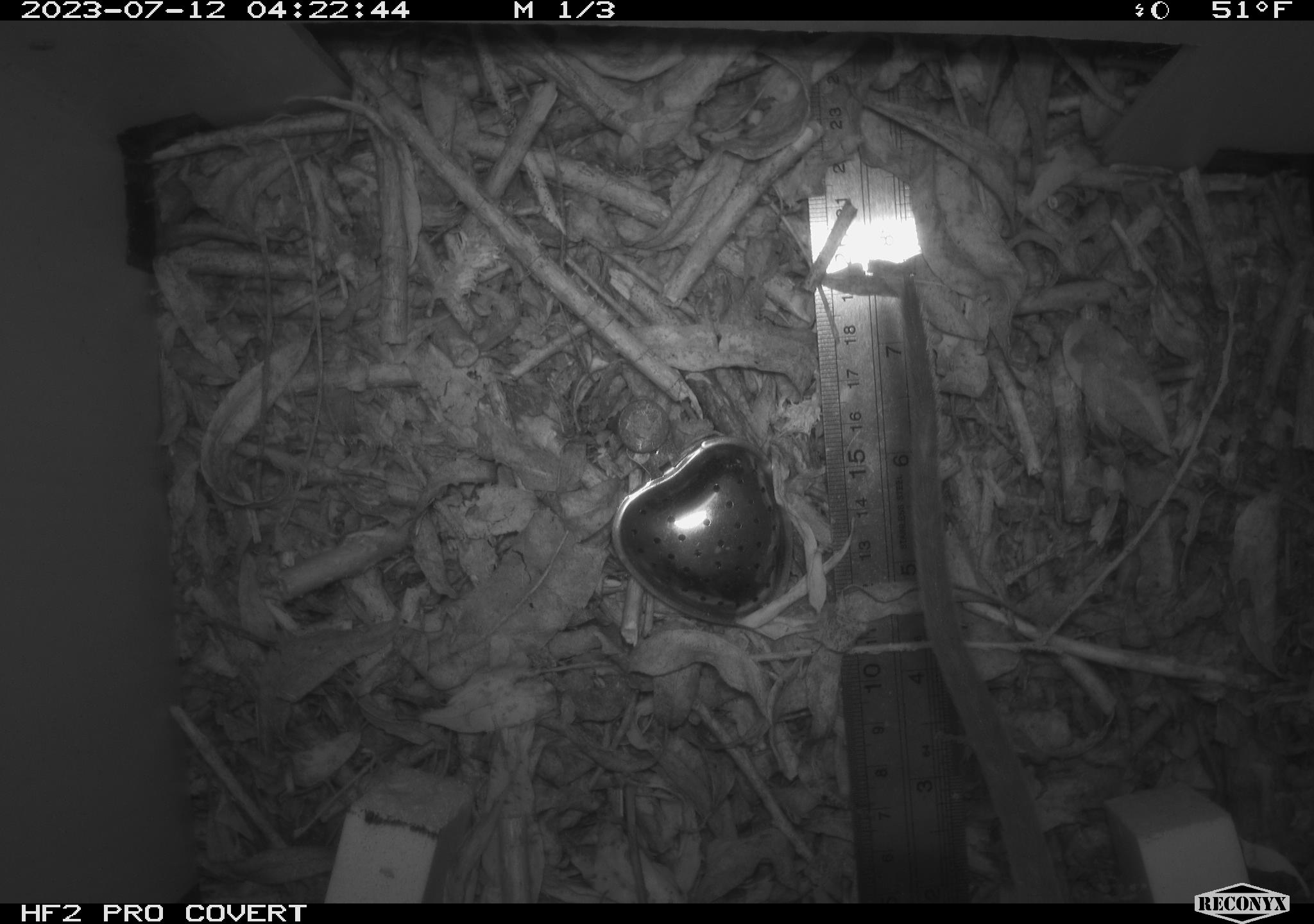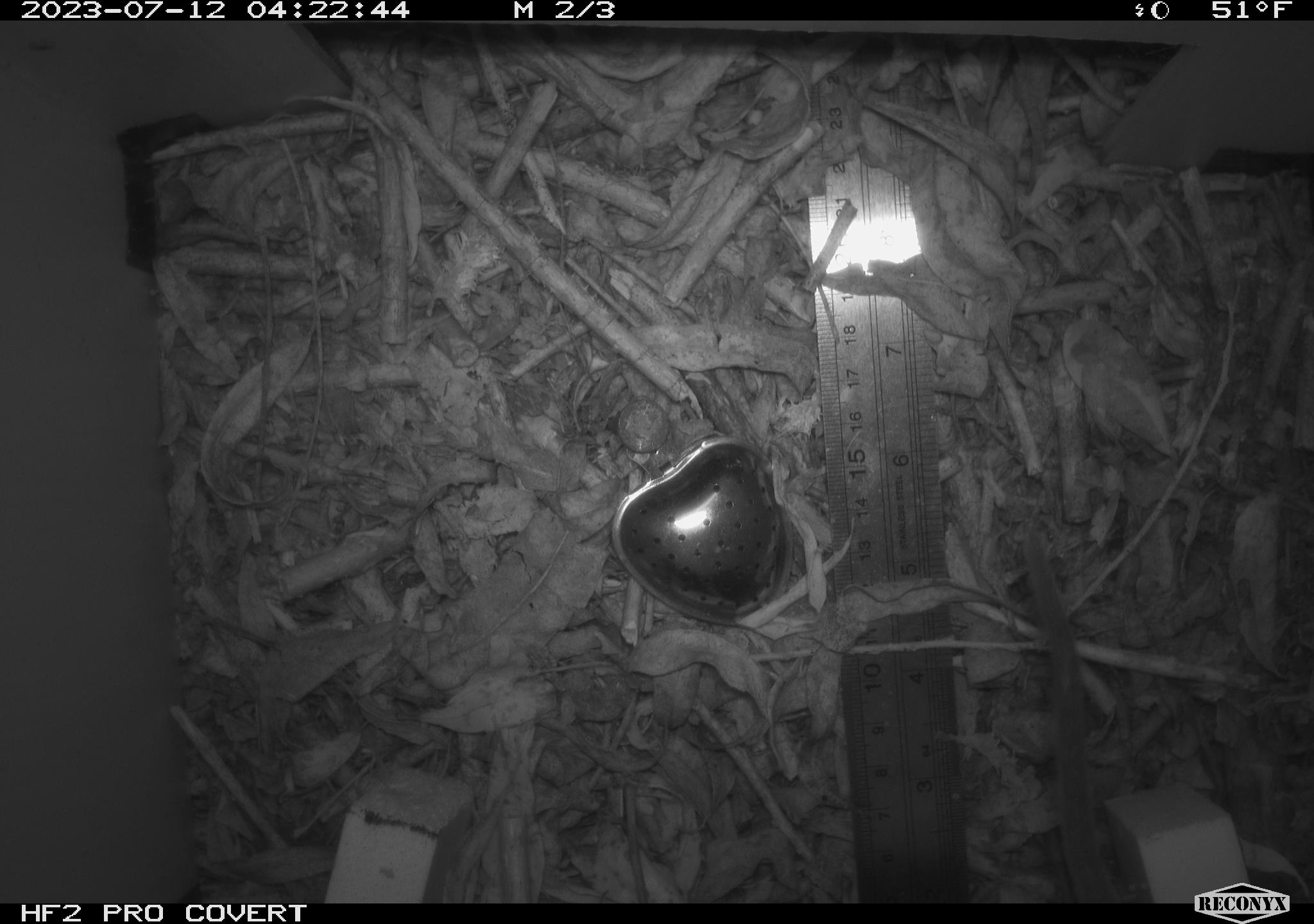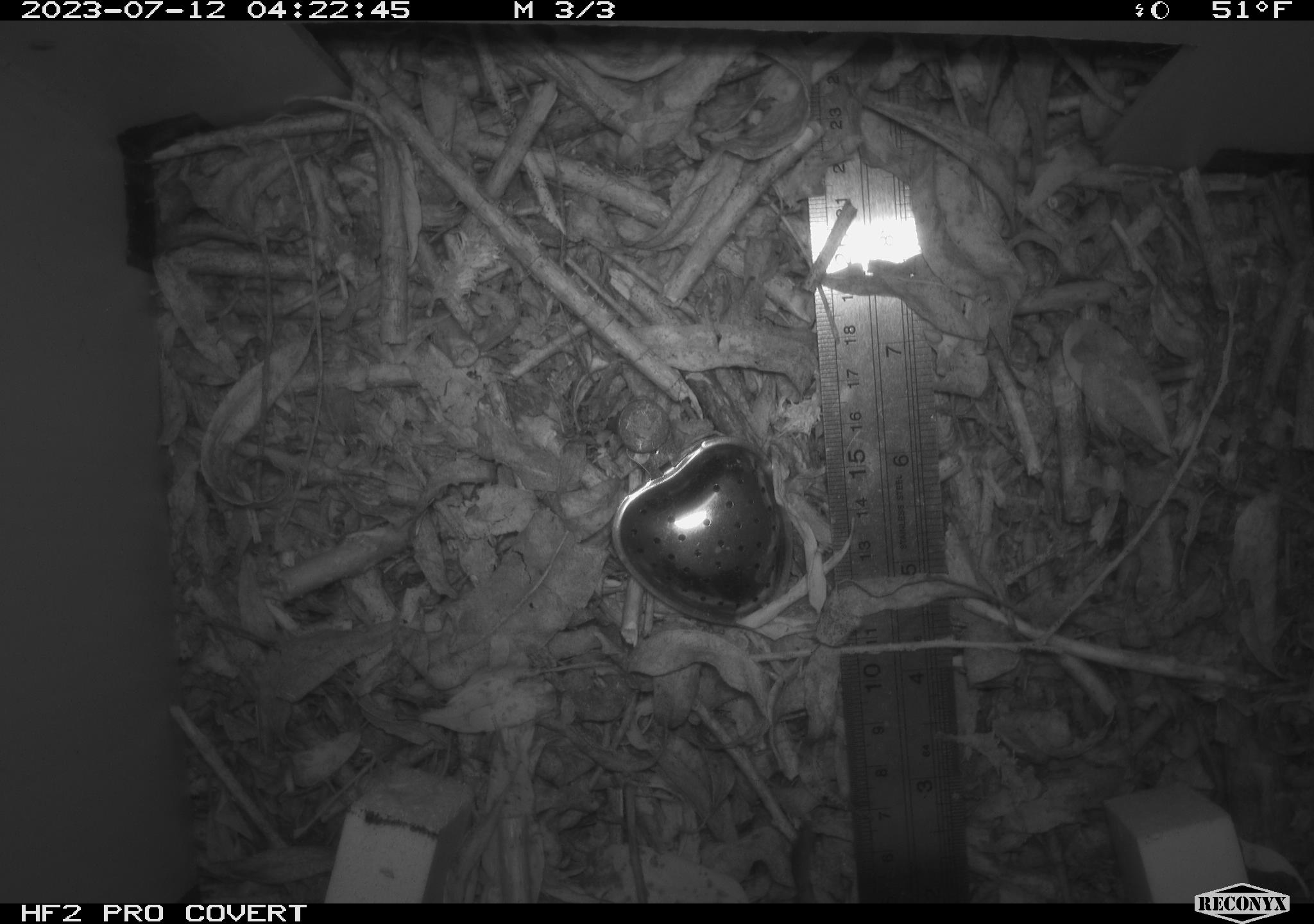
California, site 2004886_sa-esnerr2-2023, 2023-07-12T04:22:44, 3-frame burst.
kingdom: Animalia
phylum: Chordata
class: Mammalia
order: Rodentia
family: Cricetidae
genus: Neotoma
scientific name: Neotoma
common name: pack rat or woodrat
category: neotoma species